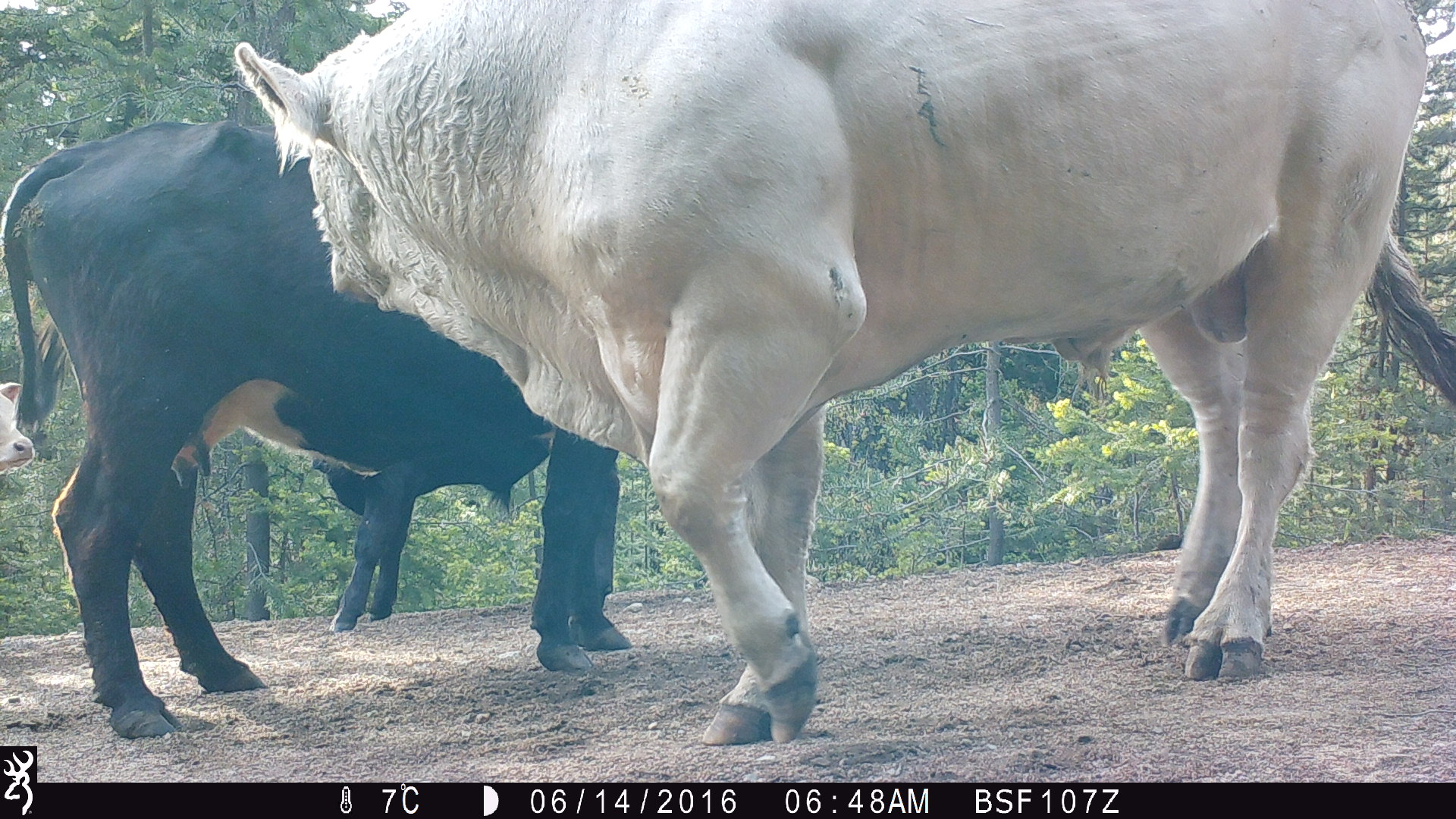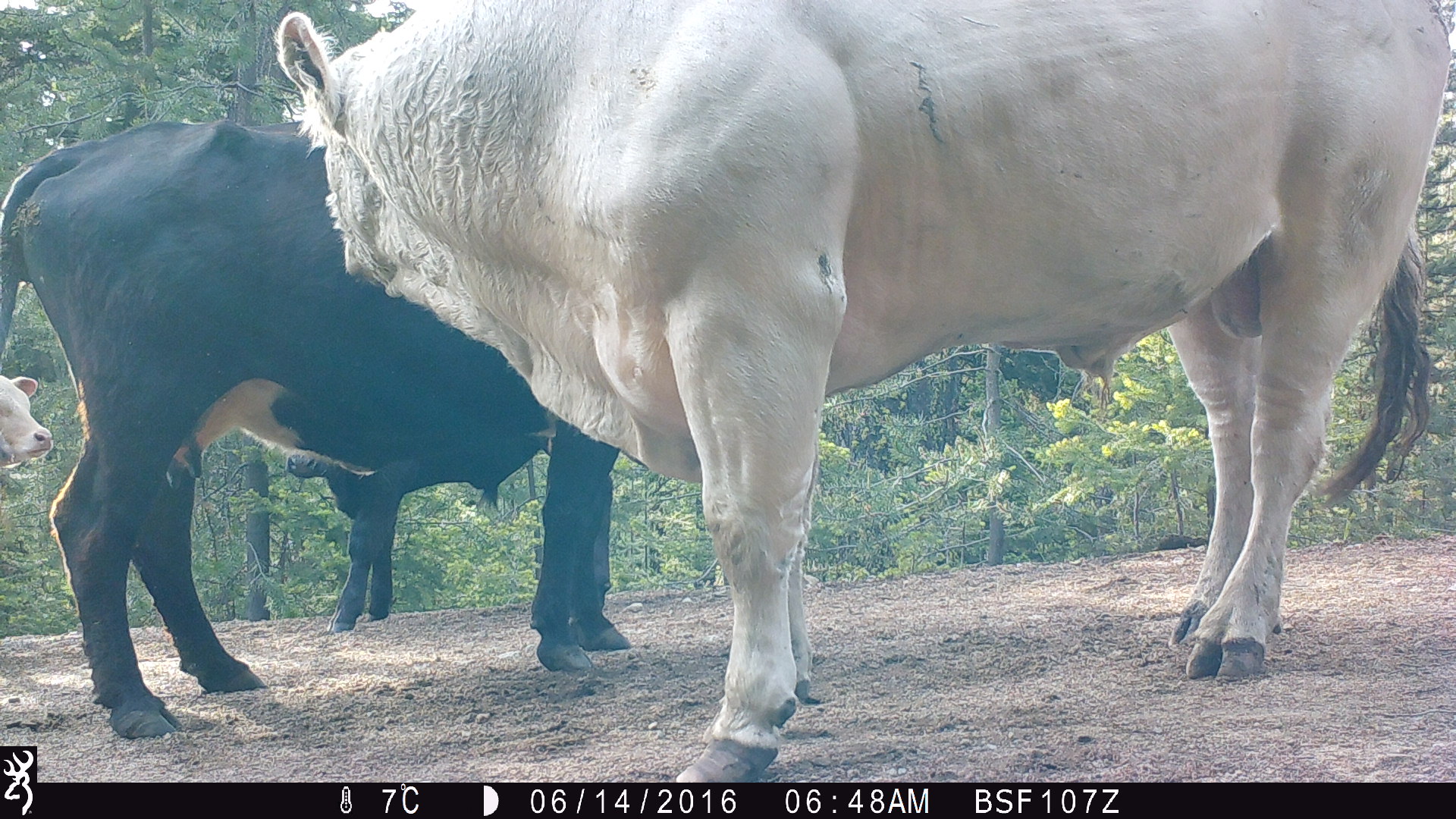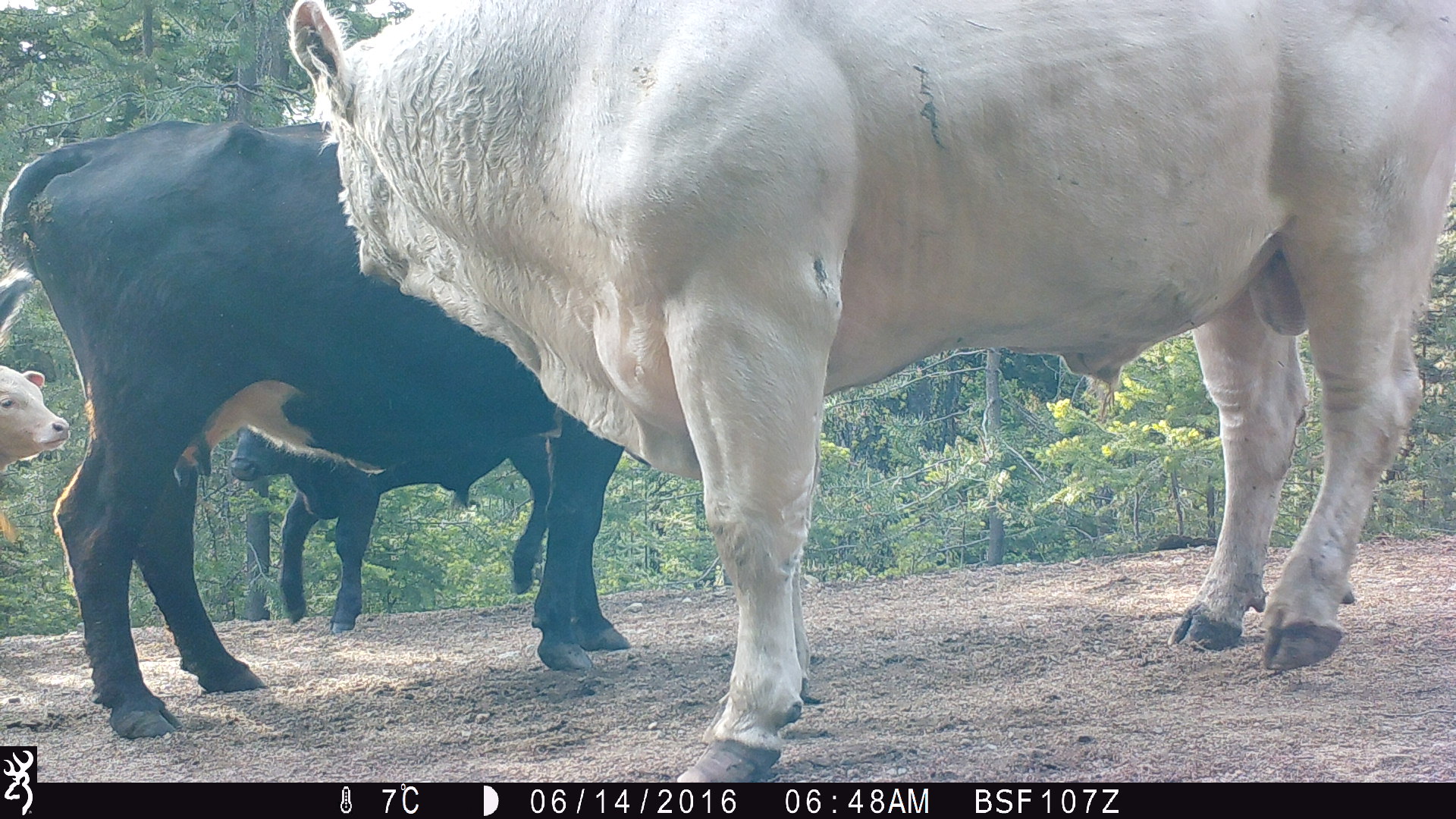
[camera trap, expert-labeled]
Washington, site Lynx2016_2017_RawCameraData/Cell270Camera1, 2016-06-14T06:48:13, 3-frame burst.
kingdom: Animalia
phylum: Chordata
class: Mammalia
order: Artiodactyla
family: Bovidae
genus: Bos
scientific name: Bos taurus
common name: domestic cattle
Domestic cattle (Bos taurus). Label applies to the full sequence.